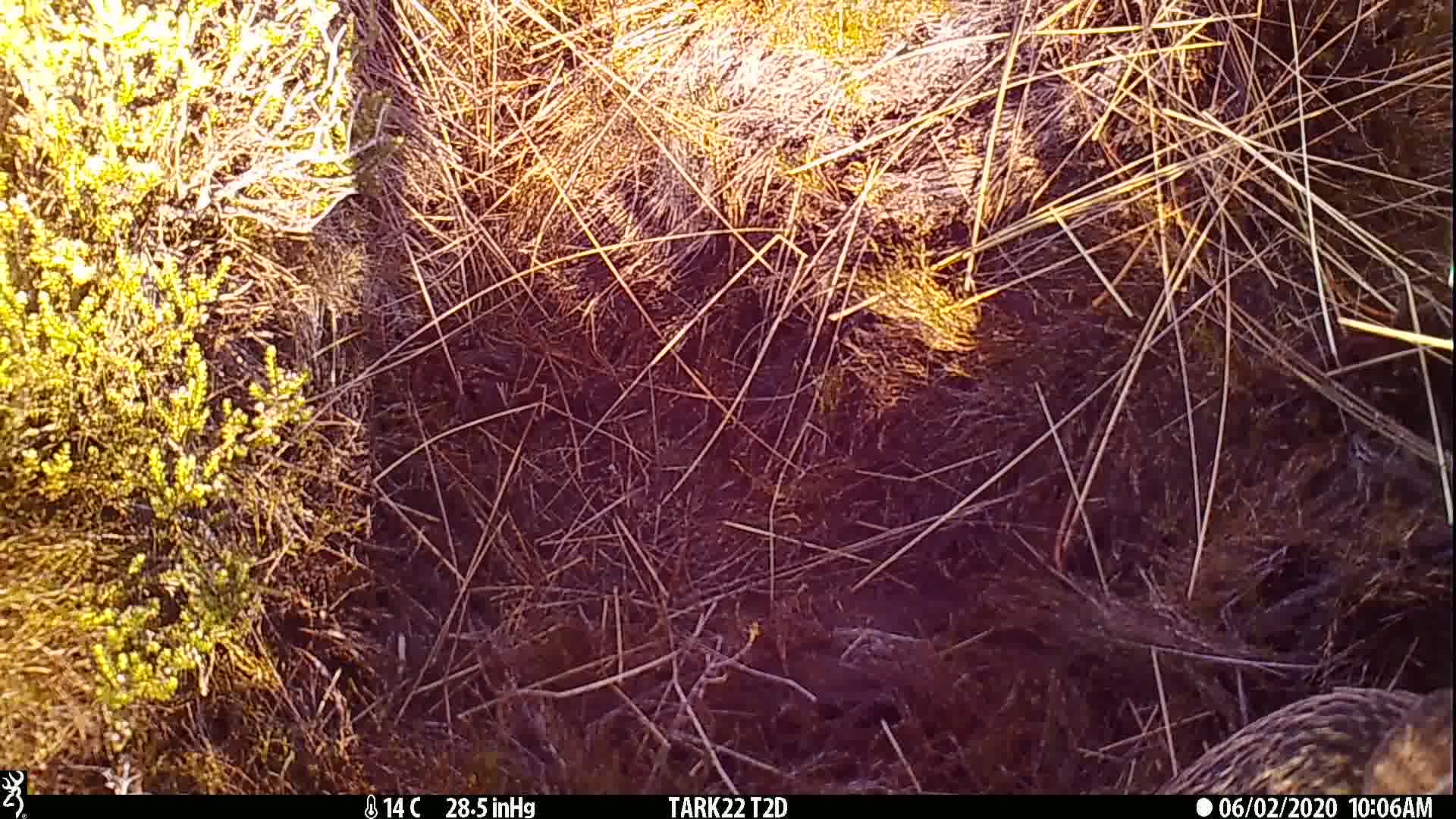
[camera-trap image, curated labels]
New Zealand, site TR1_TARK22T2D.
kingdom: Animalia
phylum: Chordata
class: Aves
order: Gruiformes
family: Rallidae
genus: Gallirallus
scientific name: Gallirallus australis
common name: weka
Weka (Gallirallus australis).